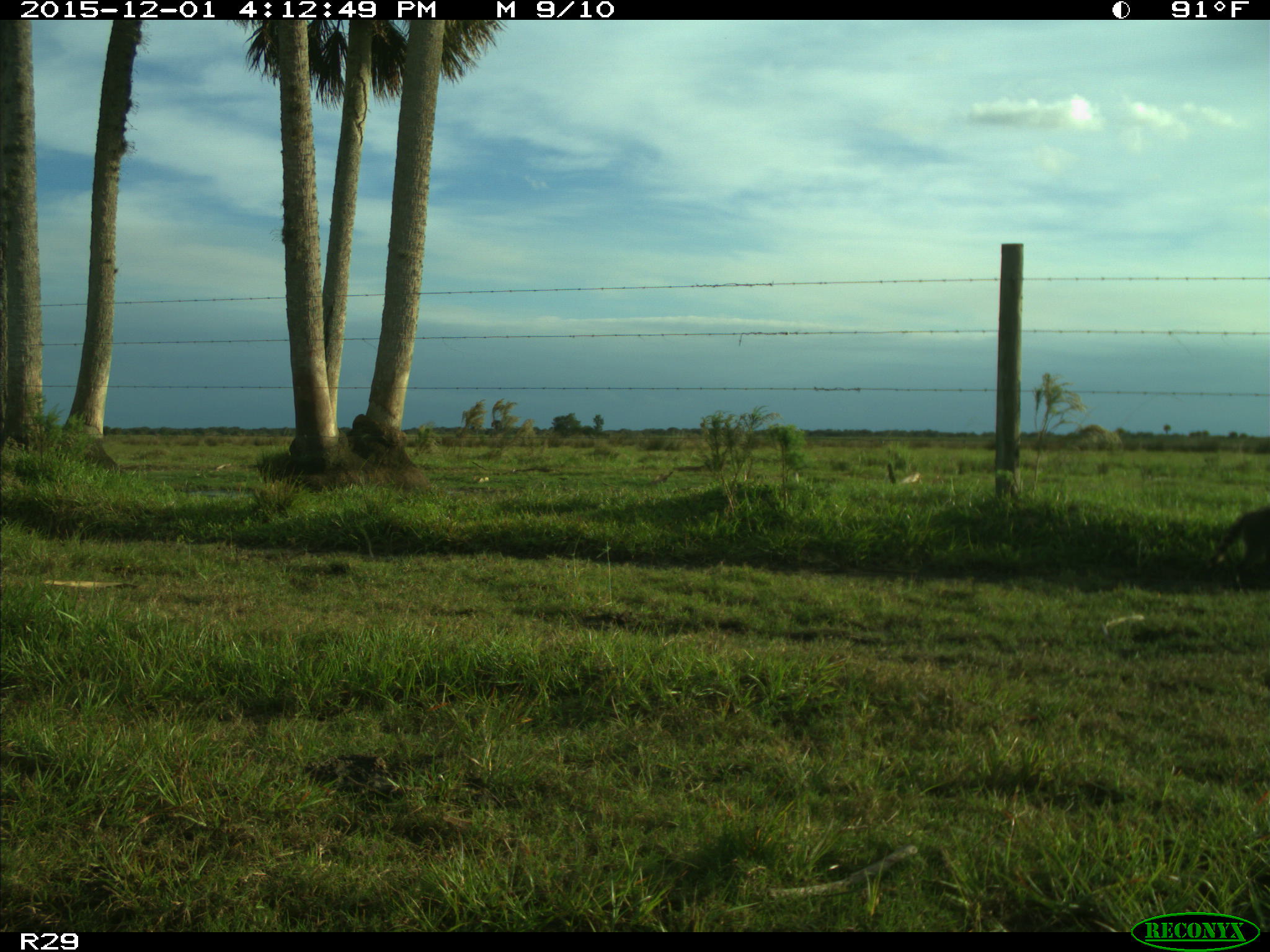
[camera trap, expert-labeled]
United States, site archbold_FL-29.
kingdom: Animalia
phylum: Chordata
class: Mammalia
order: Carnivora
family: Procyonidae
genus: Procyon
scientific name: Procyon lotor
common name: common raccoon